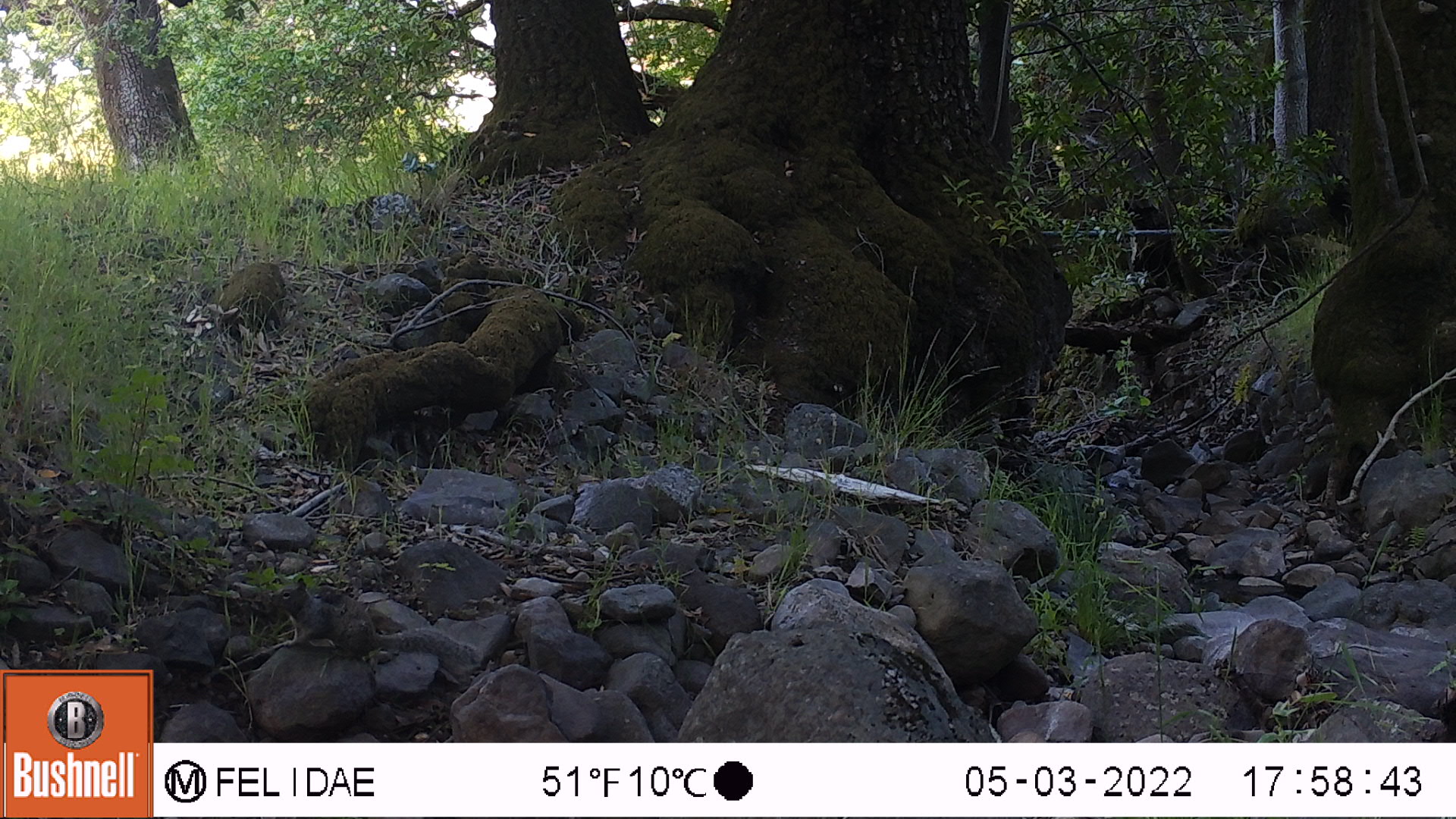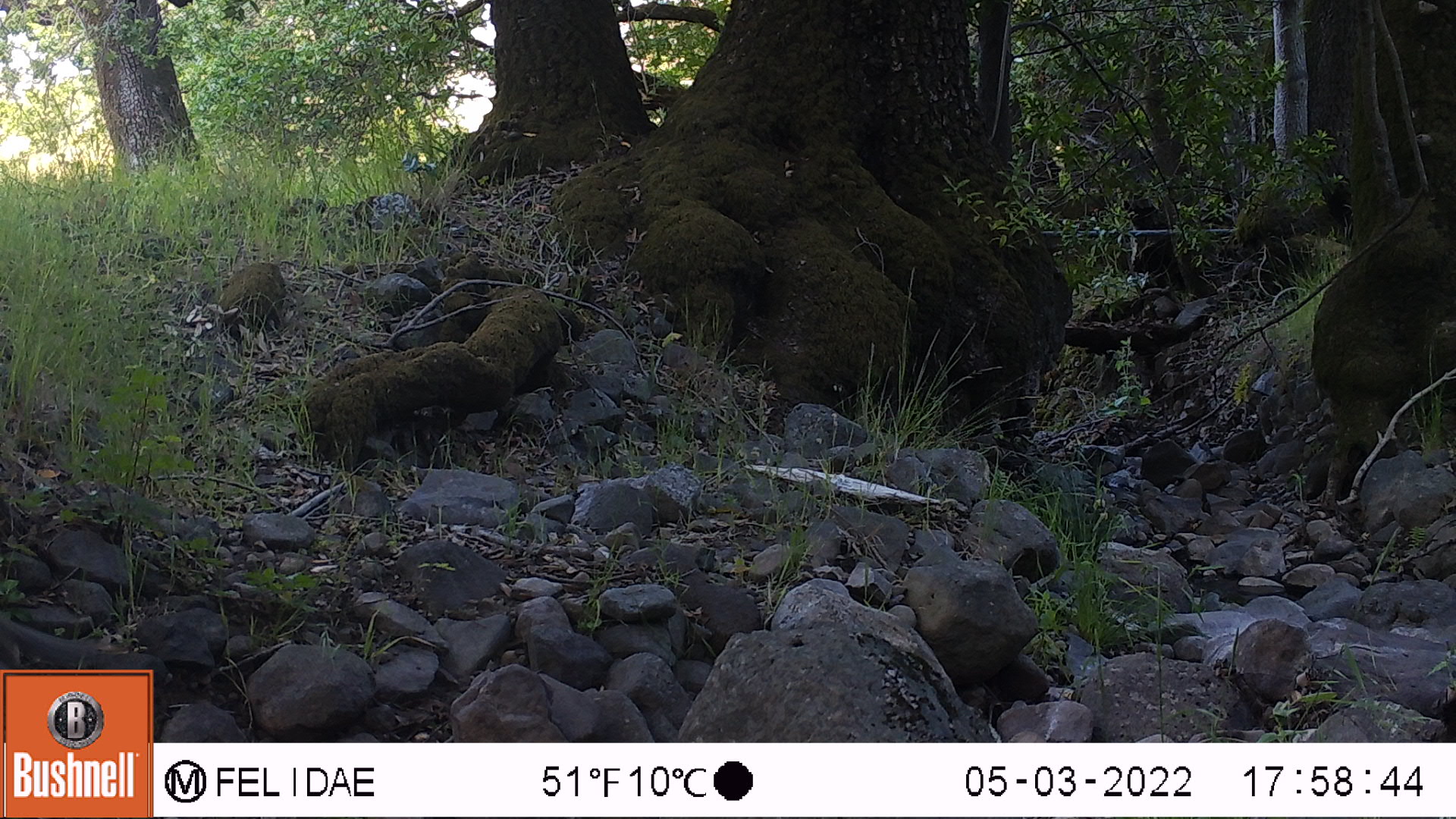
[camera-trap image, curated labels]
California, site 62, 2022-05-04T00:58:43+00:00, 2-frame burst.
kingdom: Animalia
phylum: Chordata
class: Mammalia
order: Rodentia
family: Sciuridae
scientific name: Sciuridae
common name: squirrel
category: unknown squirrel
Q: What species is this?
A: Unknown squirrel (squirrel) (Sciuridae).